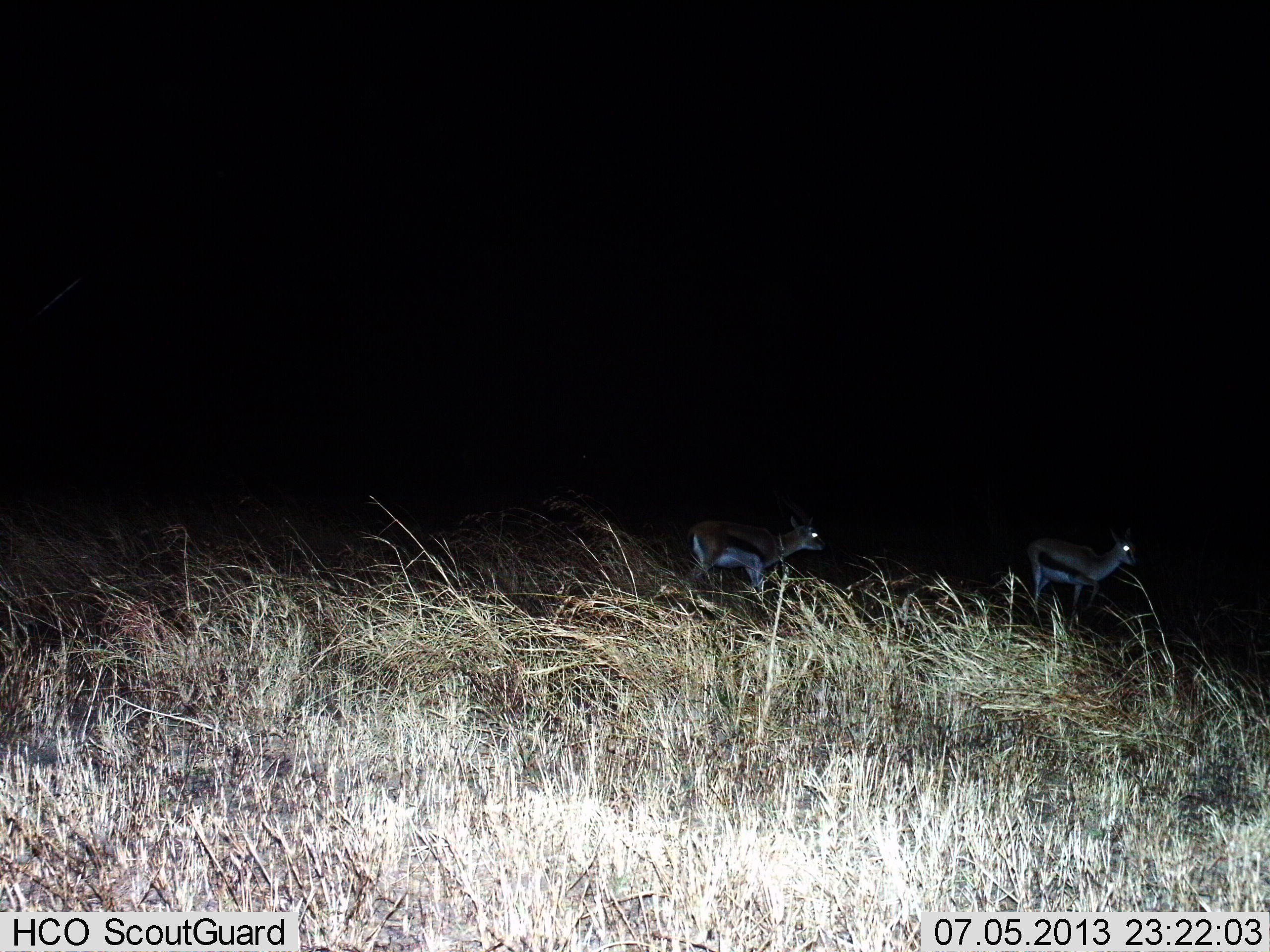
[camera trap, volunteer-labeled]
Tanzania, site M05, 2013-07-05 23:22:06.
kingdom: Animalia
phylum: Chordata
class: Mammalia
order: Artiodactyla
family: Bovidae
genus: Eudorcas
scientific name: Eudorcas thomsonii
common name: thomson's gazelle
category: gazellethomsons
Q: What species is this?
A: Gazellethomsons (thomson's gazelle) (Eudorcas thomsonii).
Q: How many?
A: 2.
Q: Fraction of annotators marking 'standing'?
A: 70%.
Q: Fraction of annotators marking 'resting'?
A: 0%.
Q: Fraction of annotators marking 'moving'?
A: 35%.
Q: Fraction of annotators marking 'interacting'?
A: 0%.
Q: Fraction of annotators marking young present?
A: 0%.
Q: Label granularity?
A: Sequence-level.